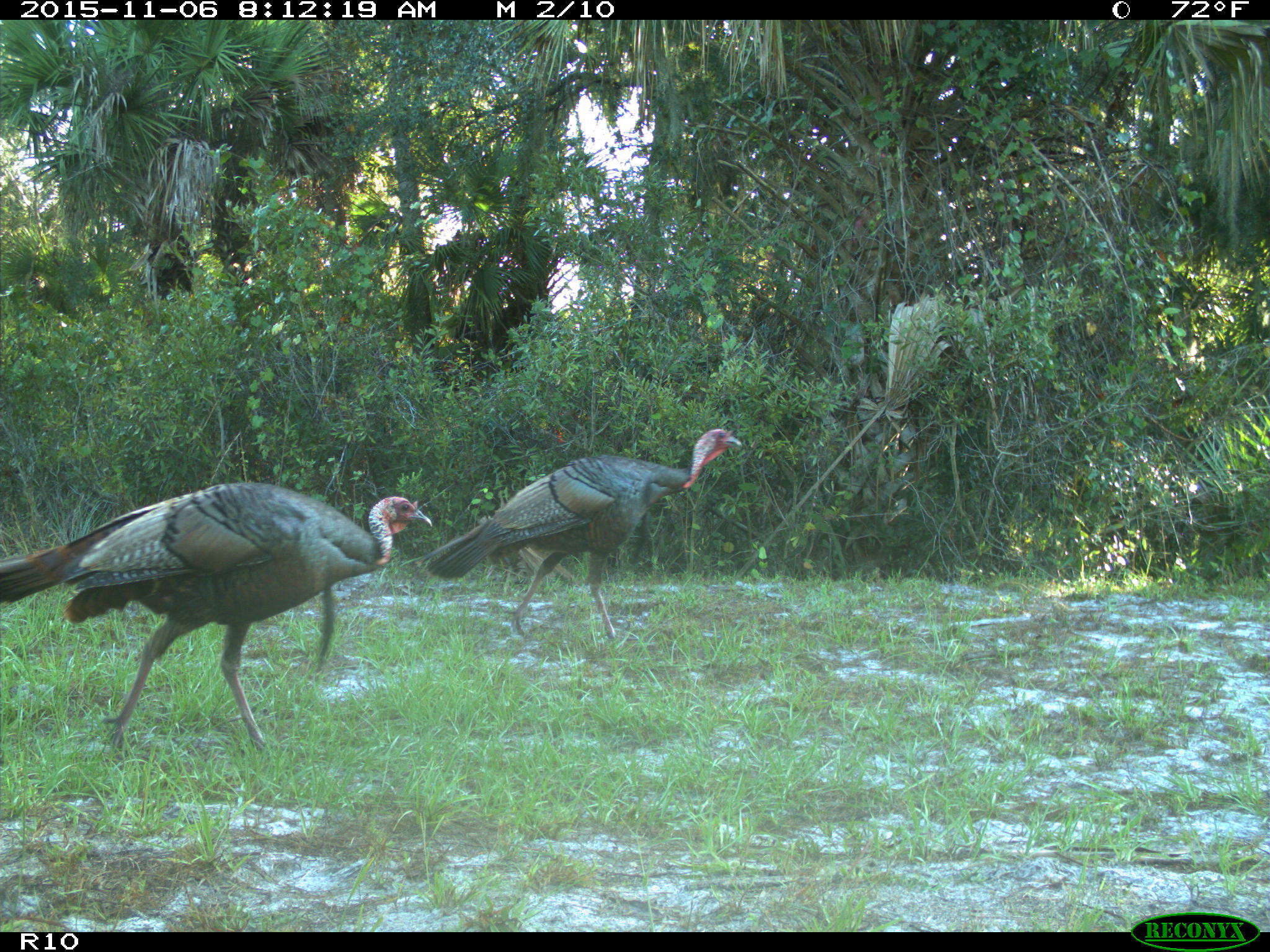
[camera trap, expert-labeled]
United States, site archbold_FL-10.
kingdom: Animalia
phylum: Chordata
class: Aves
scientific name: Aves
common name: birds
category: unidentified bird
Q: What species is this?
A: Unidentified bird (birds) (Aves).